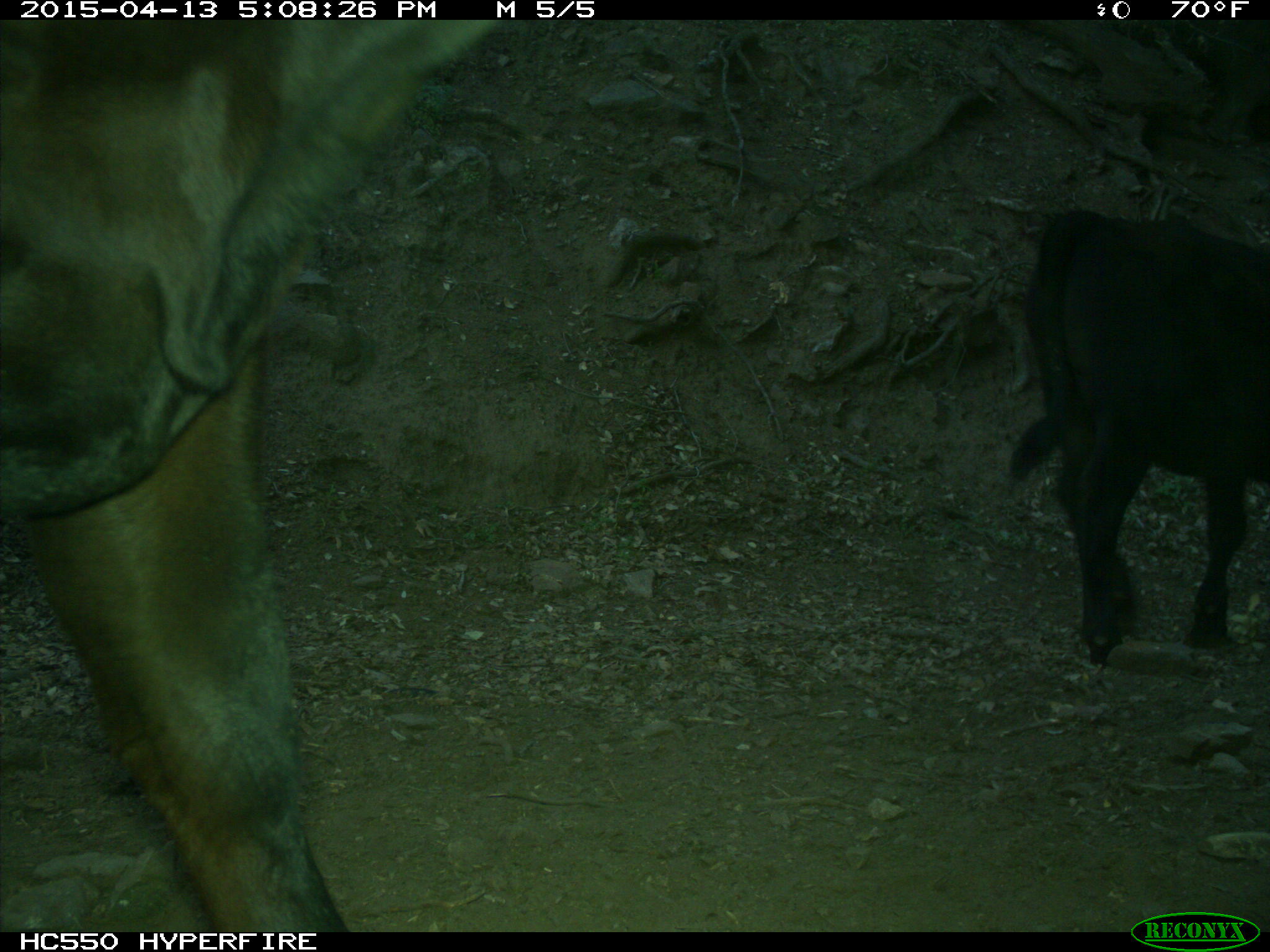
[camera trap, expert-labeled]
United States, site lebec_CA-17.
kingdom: Animalia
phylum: Chordata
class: Mammalia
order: Artiodactyla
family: Bovidae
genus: Bos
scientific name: Bos taurus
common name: domestic cow